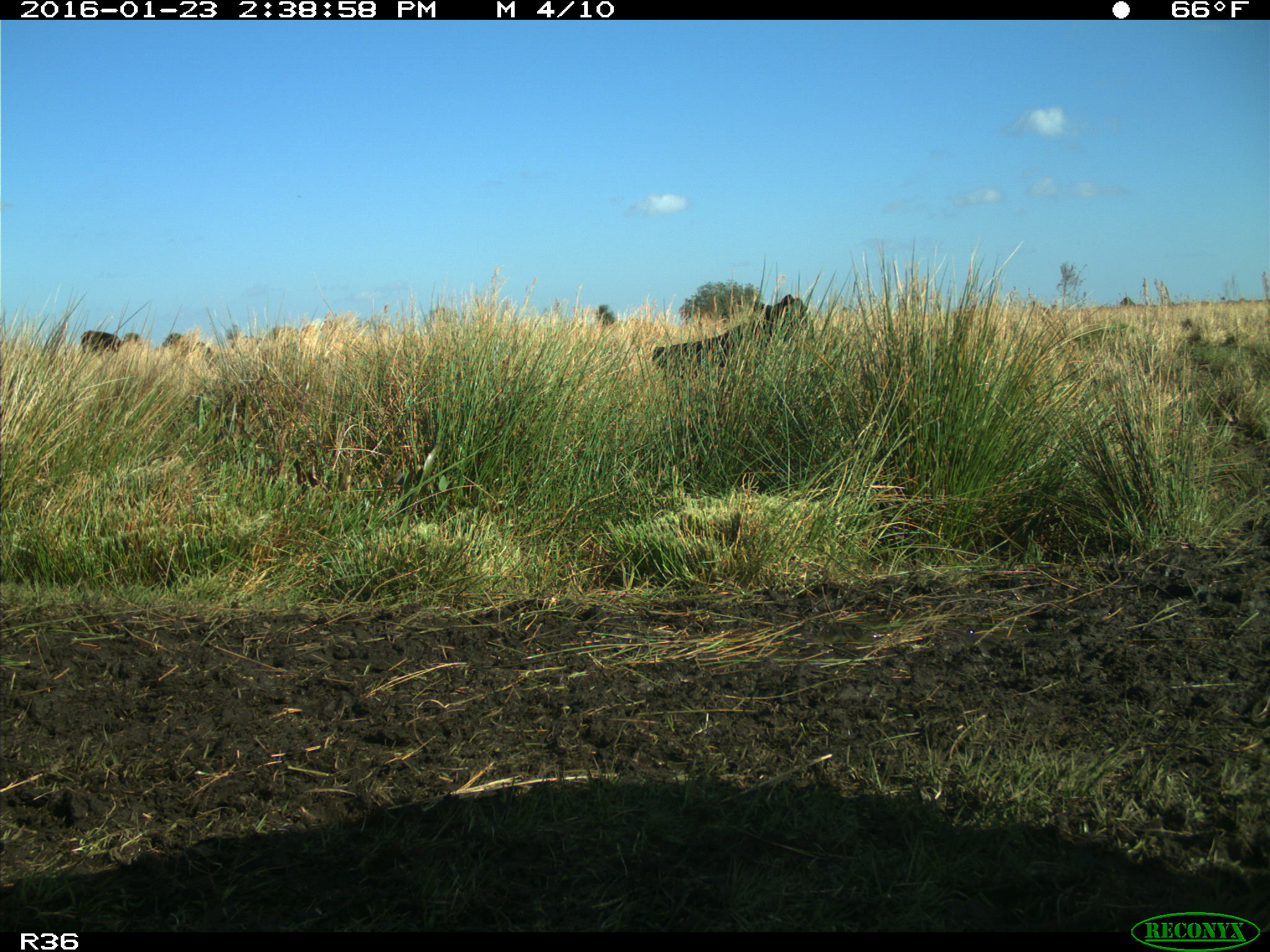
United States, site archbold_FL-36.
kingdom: Animalia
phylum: Chordata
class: Mammalia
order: Artiodactyla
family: Bovidae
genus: Bos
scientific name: Bos taurus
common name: domestic cow